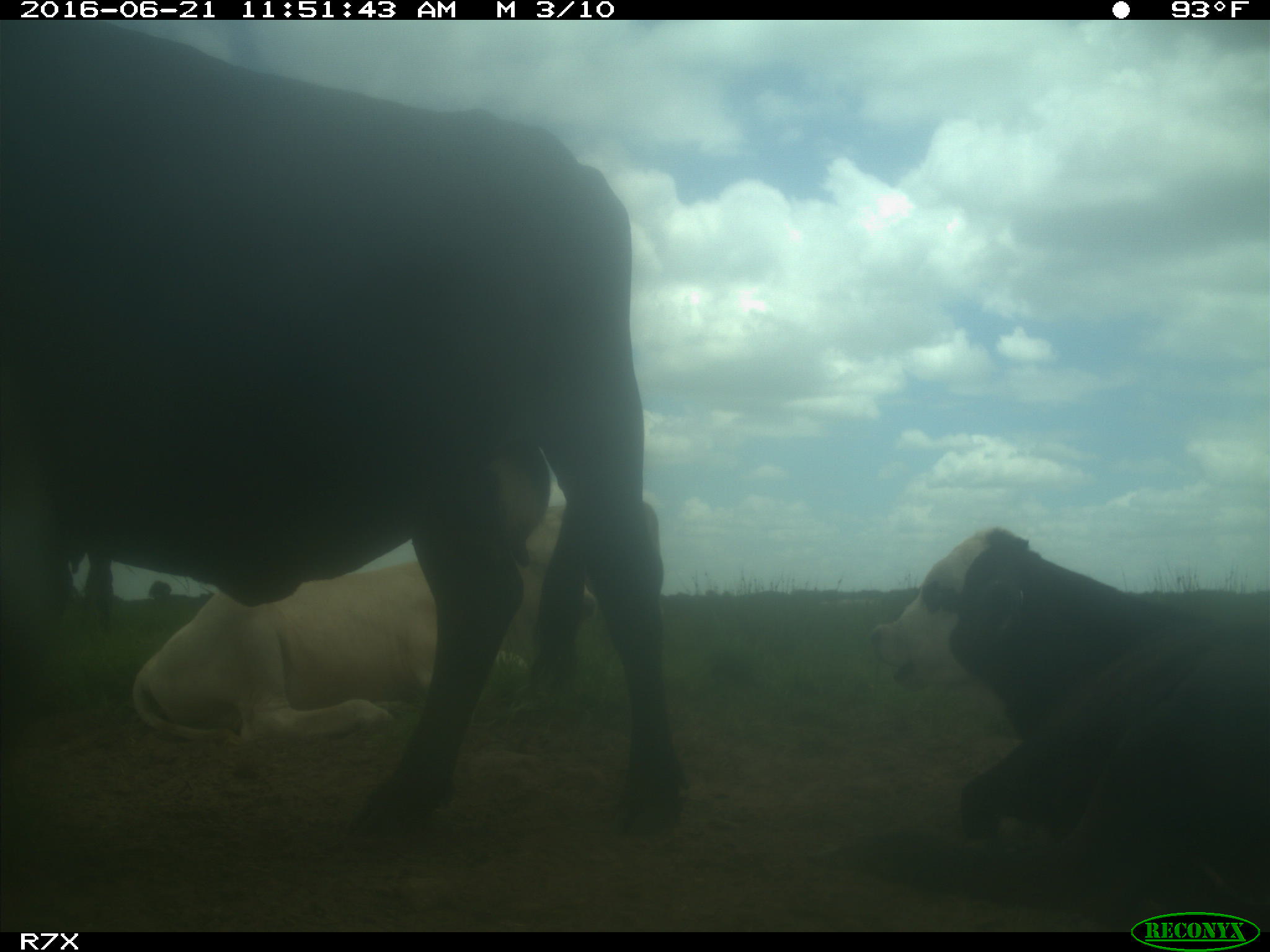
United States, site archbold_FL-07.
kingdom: Animalia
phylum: Chordata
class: Mammalia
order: Artiodactyla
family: Bovidae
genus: Bos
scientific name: Bos taurus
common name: domestic cow